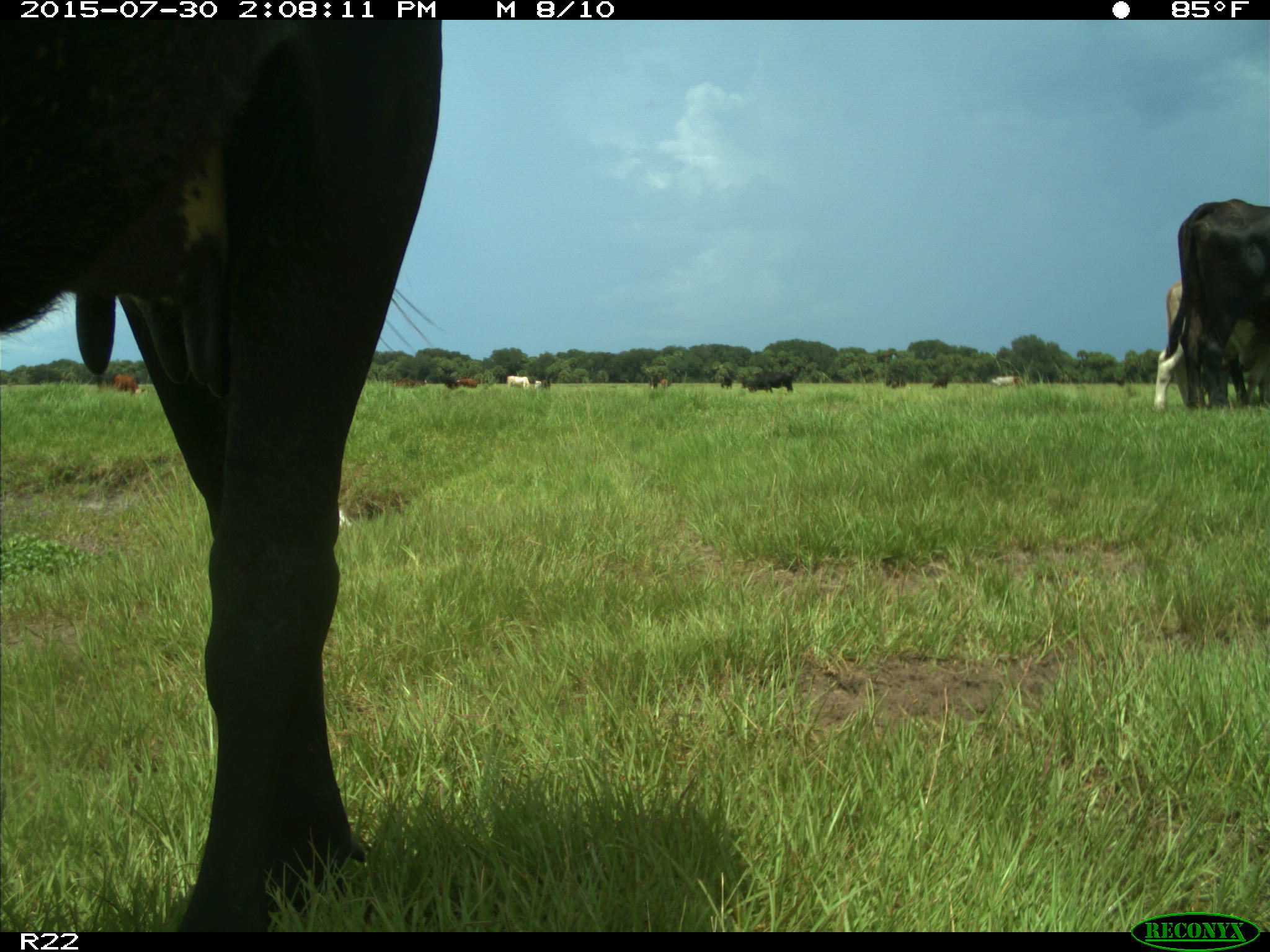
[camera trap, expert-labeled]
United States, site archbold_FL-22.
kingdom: Animalia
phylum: Chordata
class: Mammalia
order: Artiodactyla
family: Bovidae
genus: Bos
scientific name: Bos taurus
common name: domestic cow